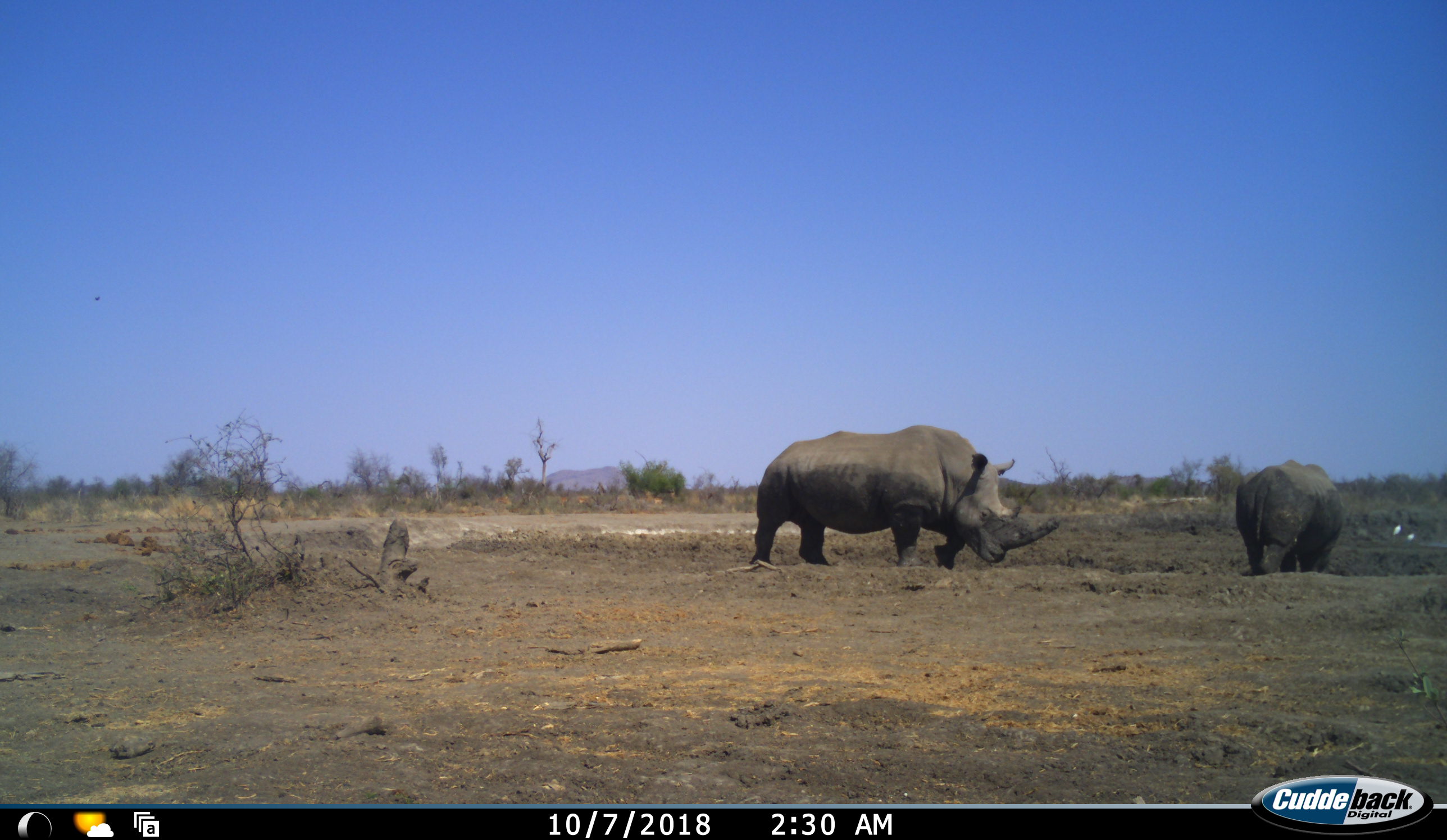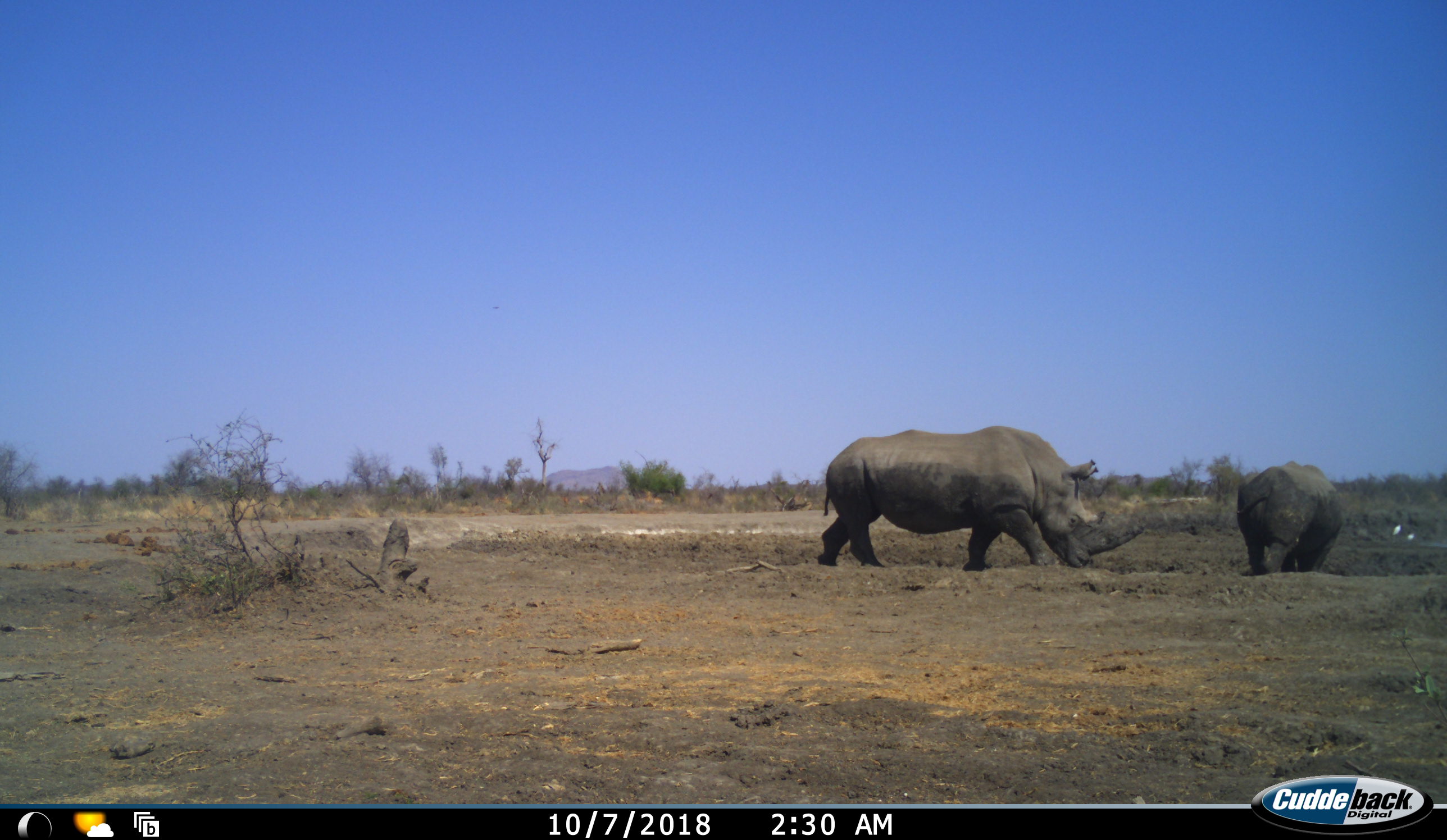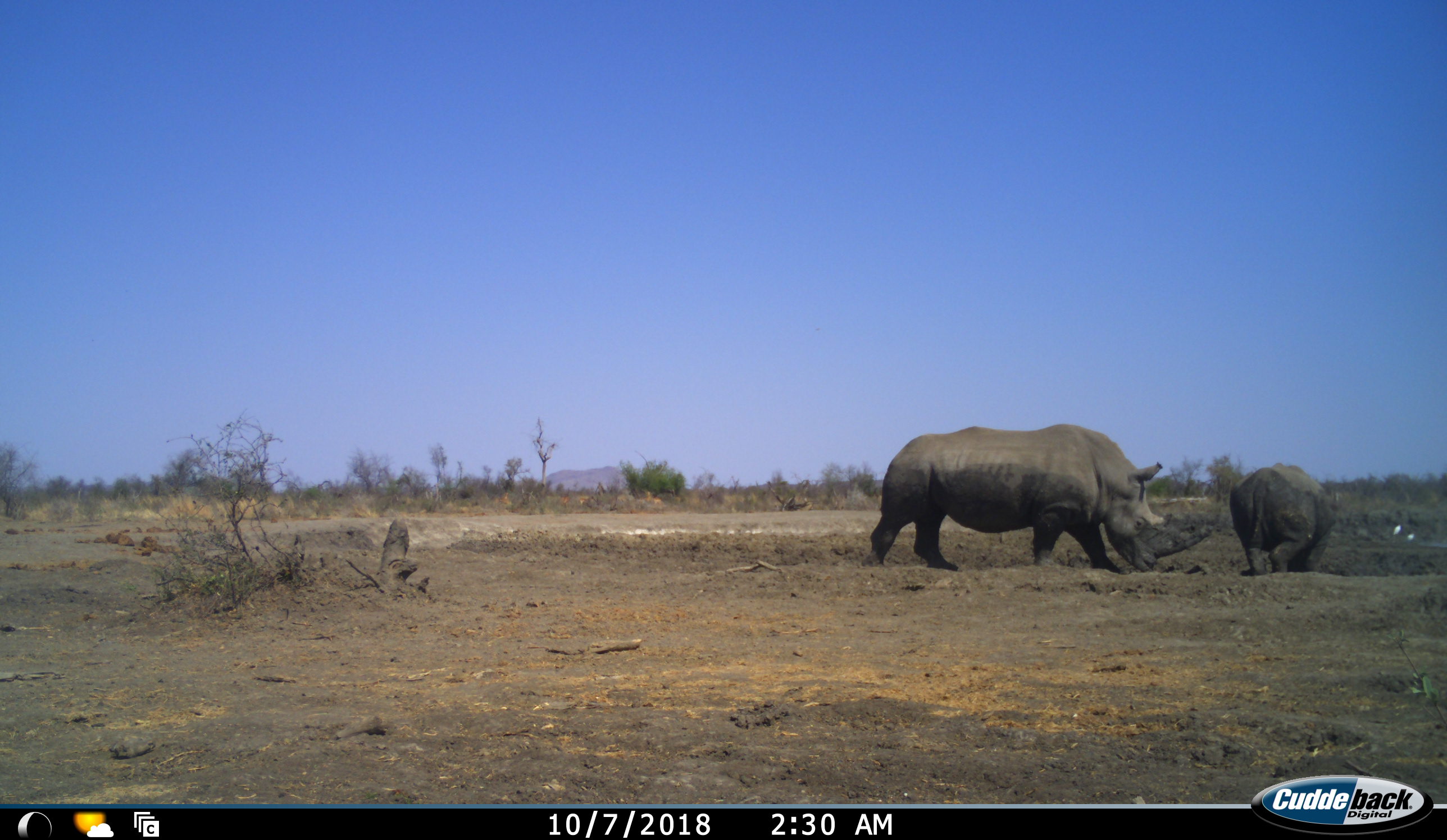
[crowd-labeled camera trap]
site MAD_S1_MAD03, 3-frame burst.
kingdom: Animalia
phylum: Chordata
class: Mammalia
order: Perissodactyla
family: Rhinocerotidae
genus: Diceros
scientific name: Diceros bicornis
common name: black rhinoceros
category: rhinocerosblack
Rhinocerosblack (black rhinoceros) (Diceros bicornis), count 2. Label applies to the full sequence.